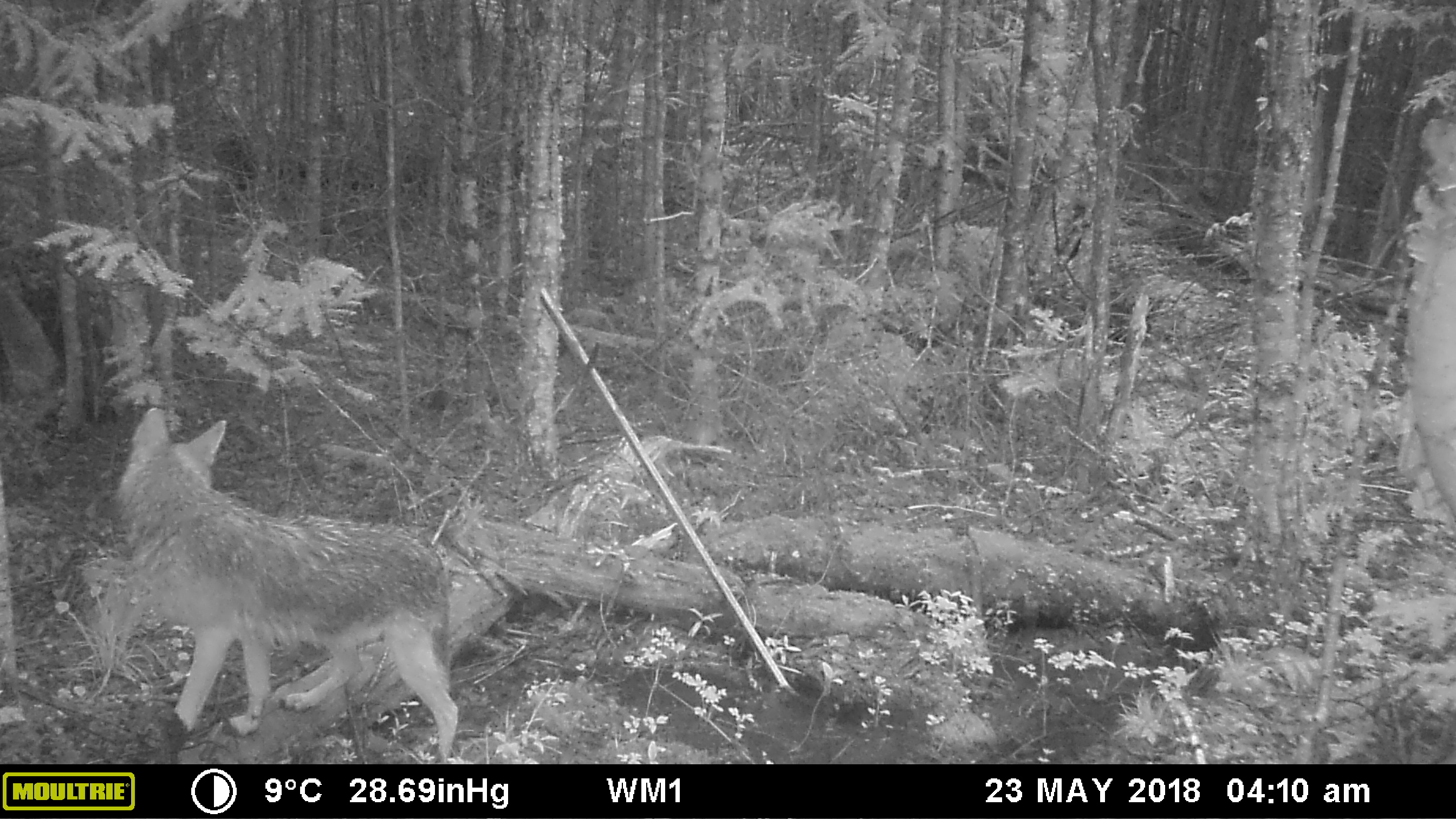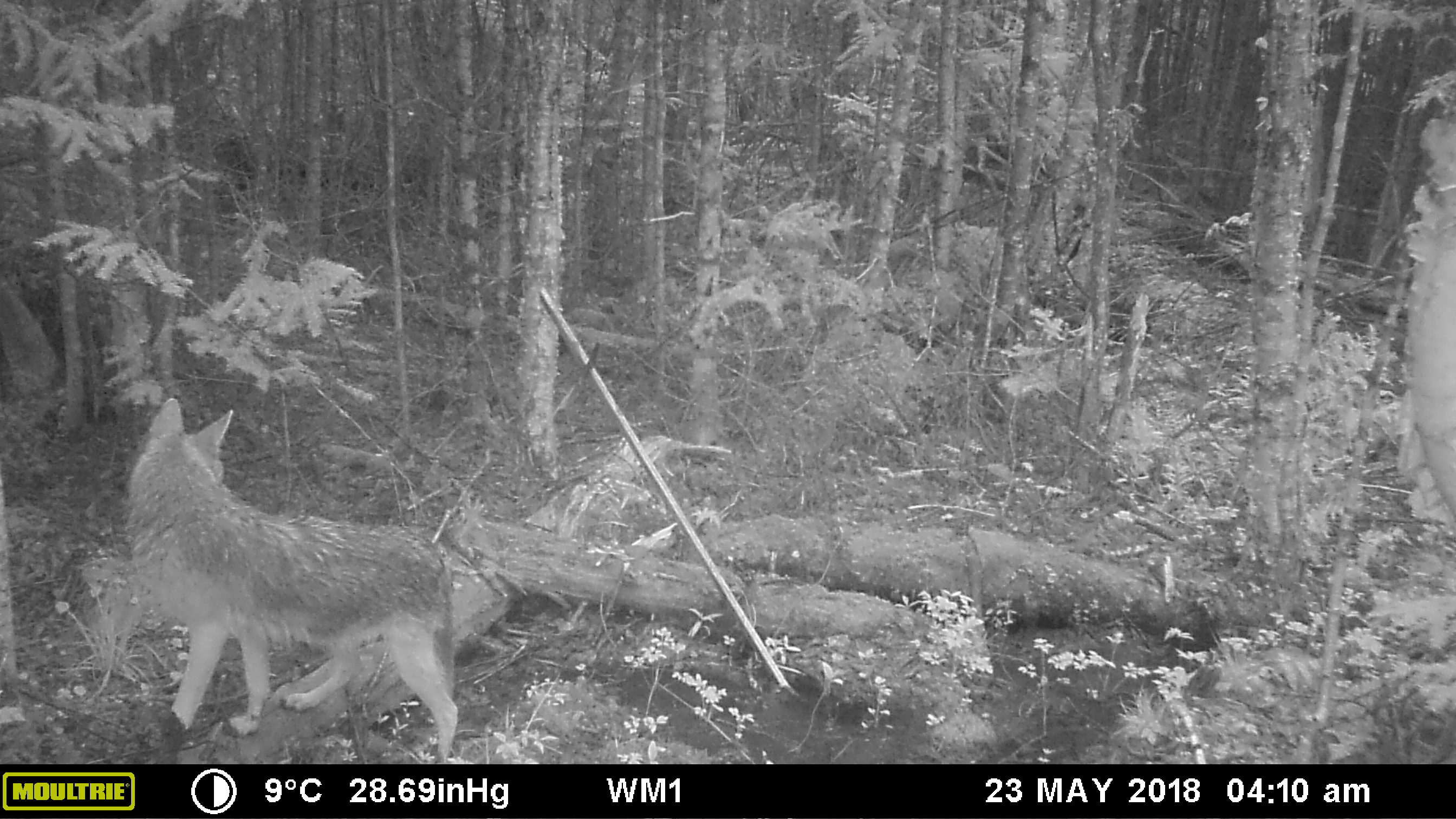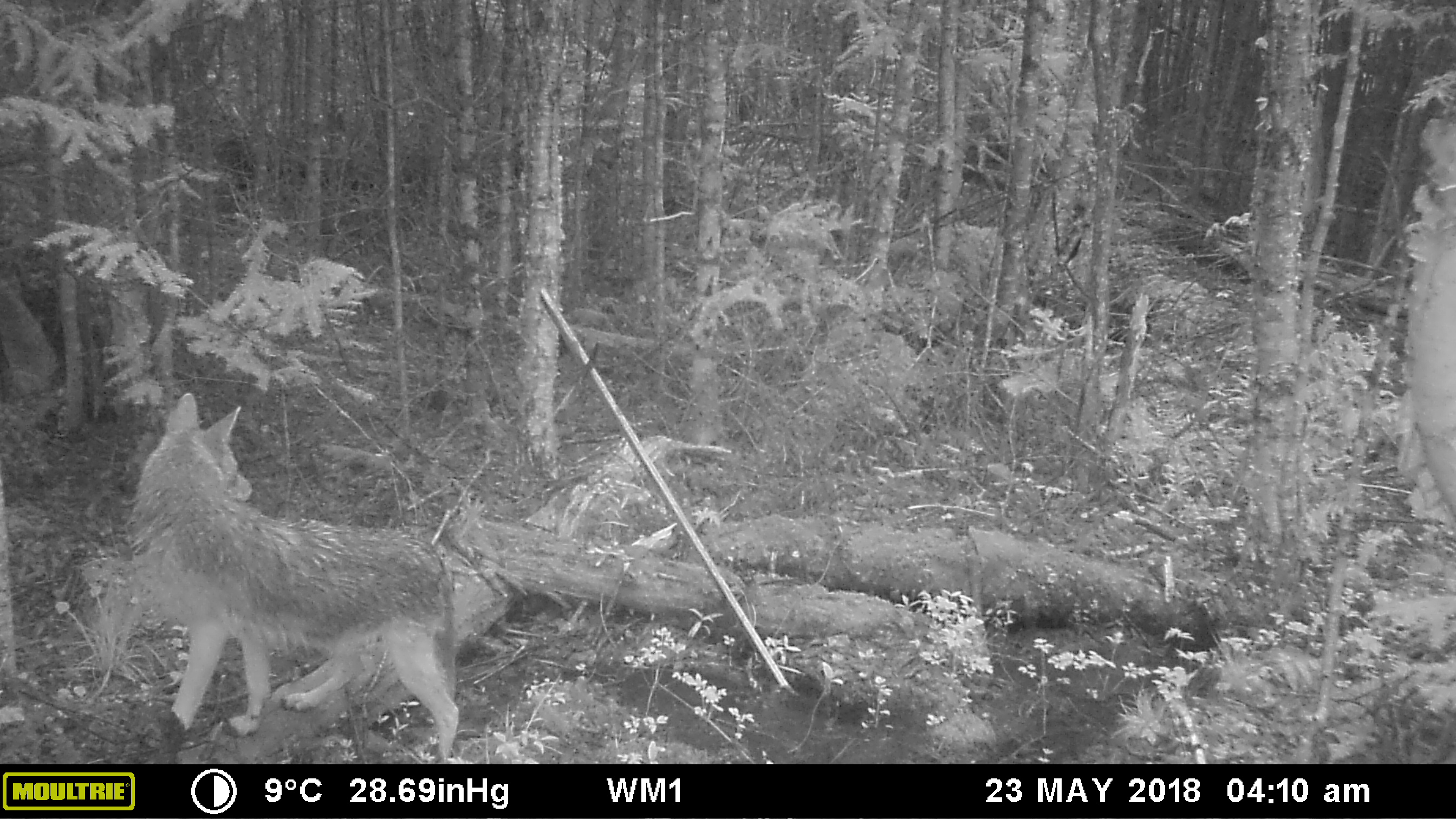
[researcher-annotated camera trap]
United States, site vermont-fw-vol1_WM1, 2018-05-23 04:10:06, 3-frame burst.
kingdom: Animalia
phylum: Chordata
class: Mammalia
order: Carnivora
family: Canidae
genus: Canis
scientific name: Canis latrans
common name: coyote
Coyote (Canis latrans).